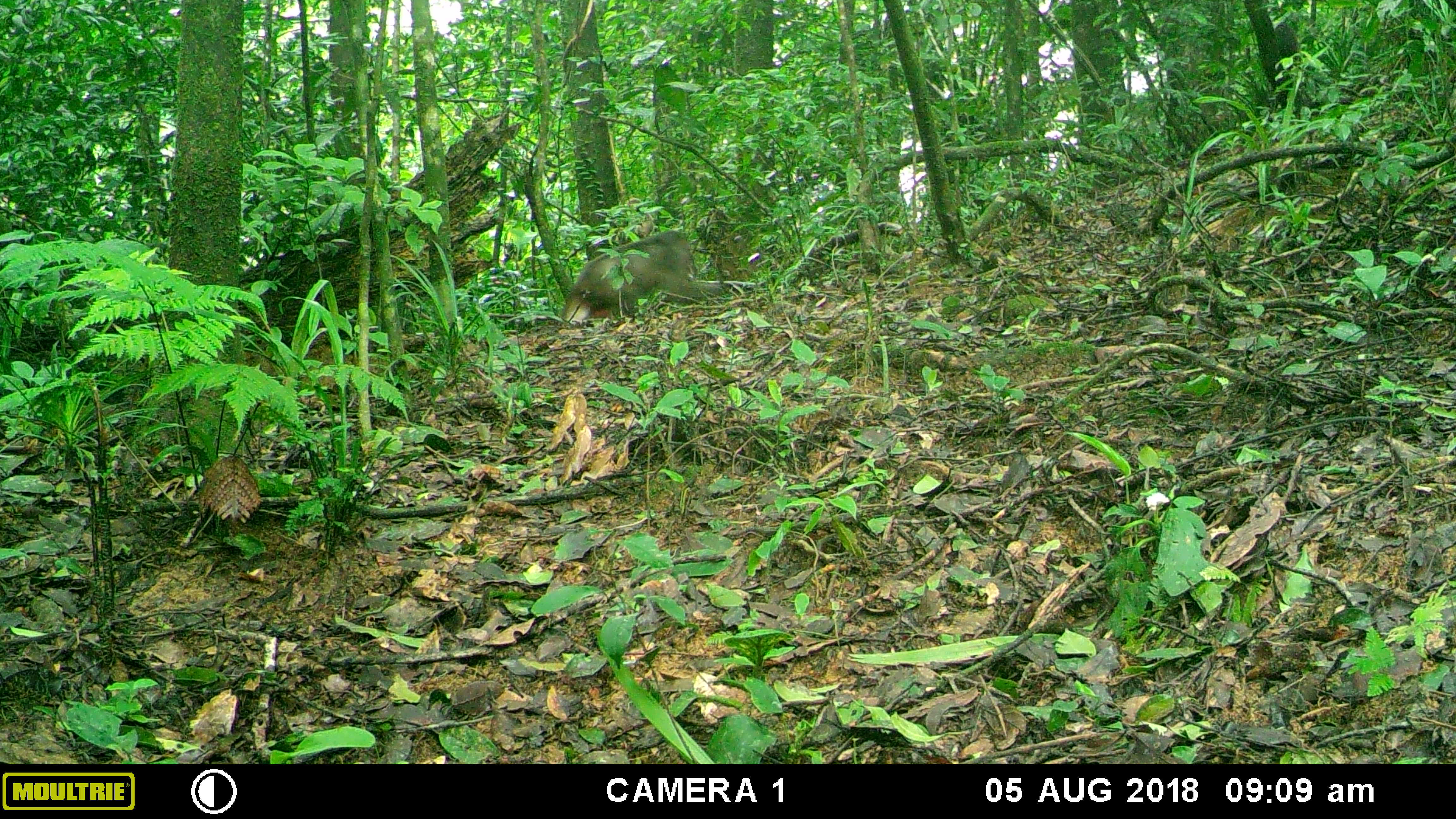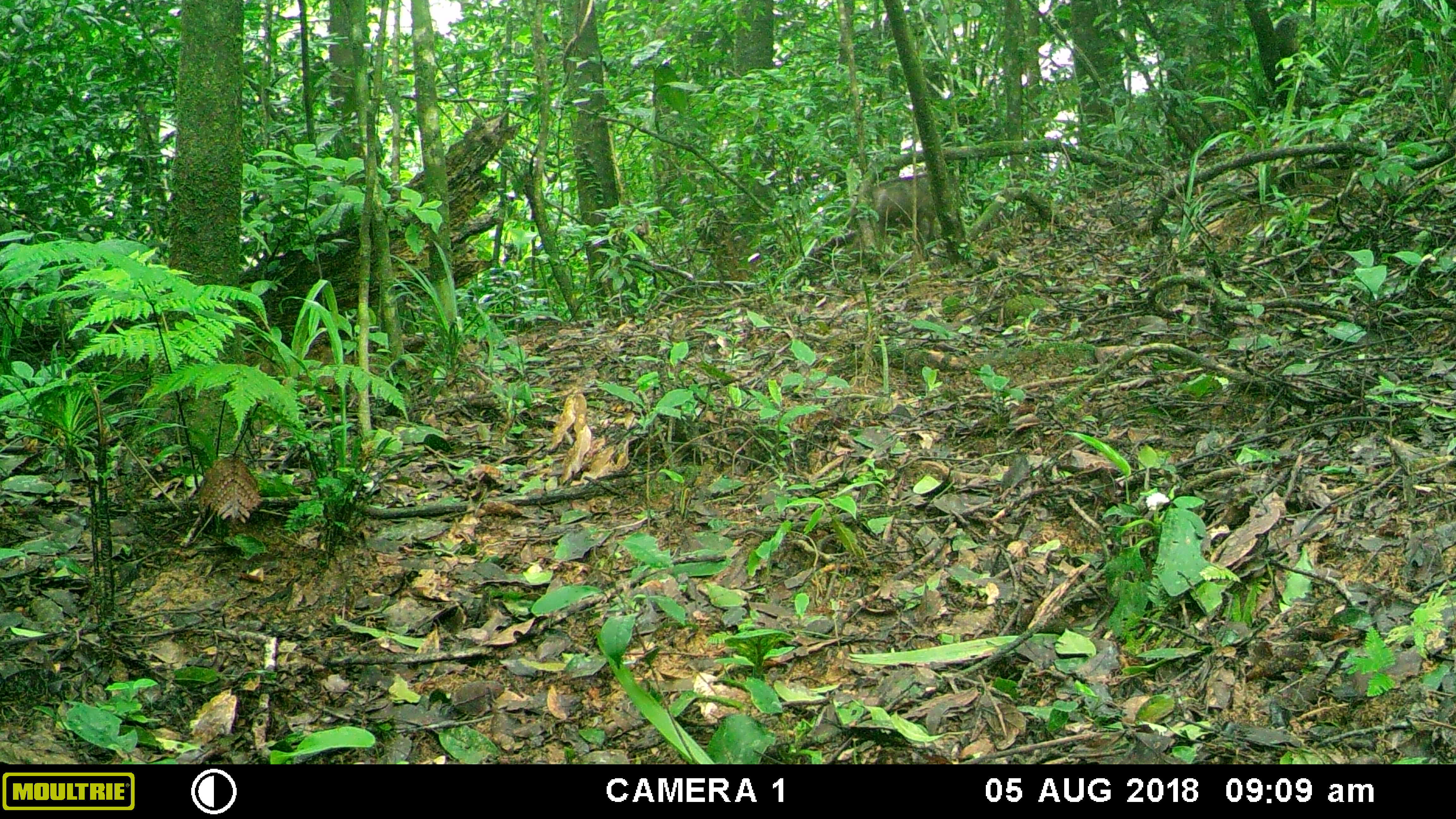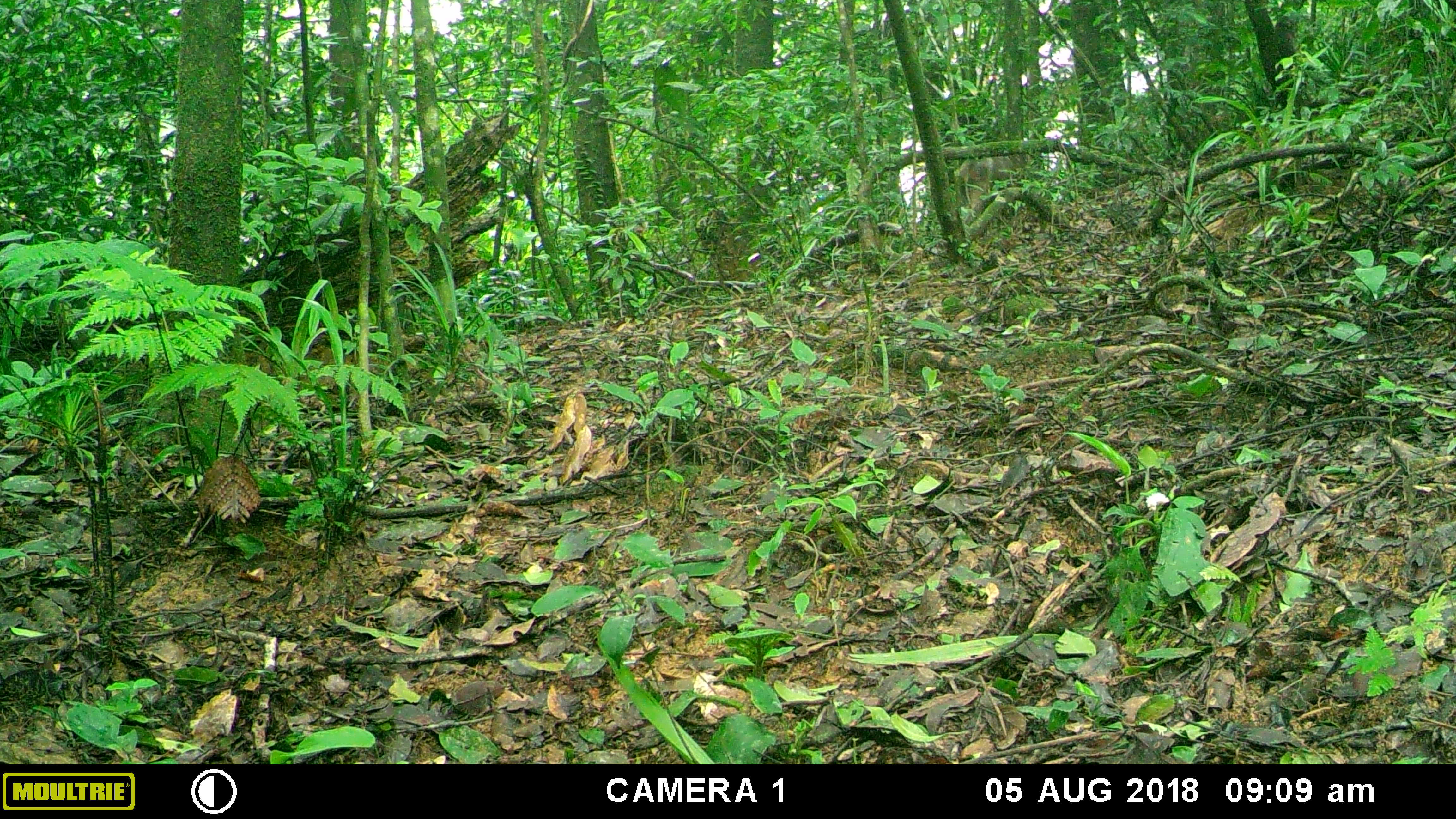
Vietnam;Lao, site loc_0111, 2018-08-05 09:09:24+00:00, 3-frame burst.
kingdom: Animalia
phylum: Chordata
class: Mammalia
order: Primates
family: Cercopithecidae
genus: Macaca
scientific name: Macaca arctoides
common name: stump-tailed macaque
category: stump tailed macaque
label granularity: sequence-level